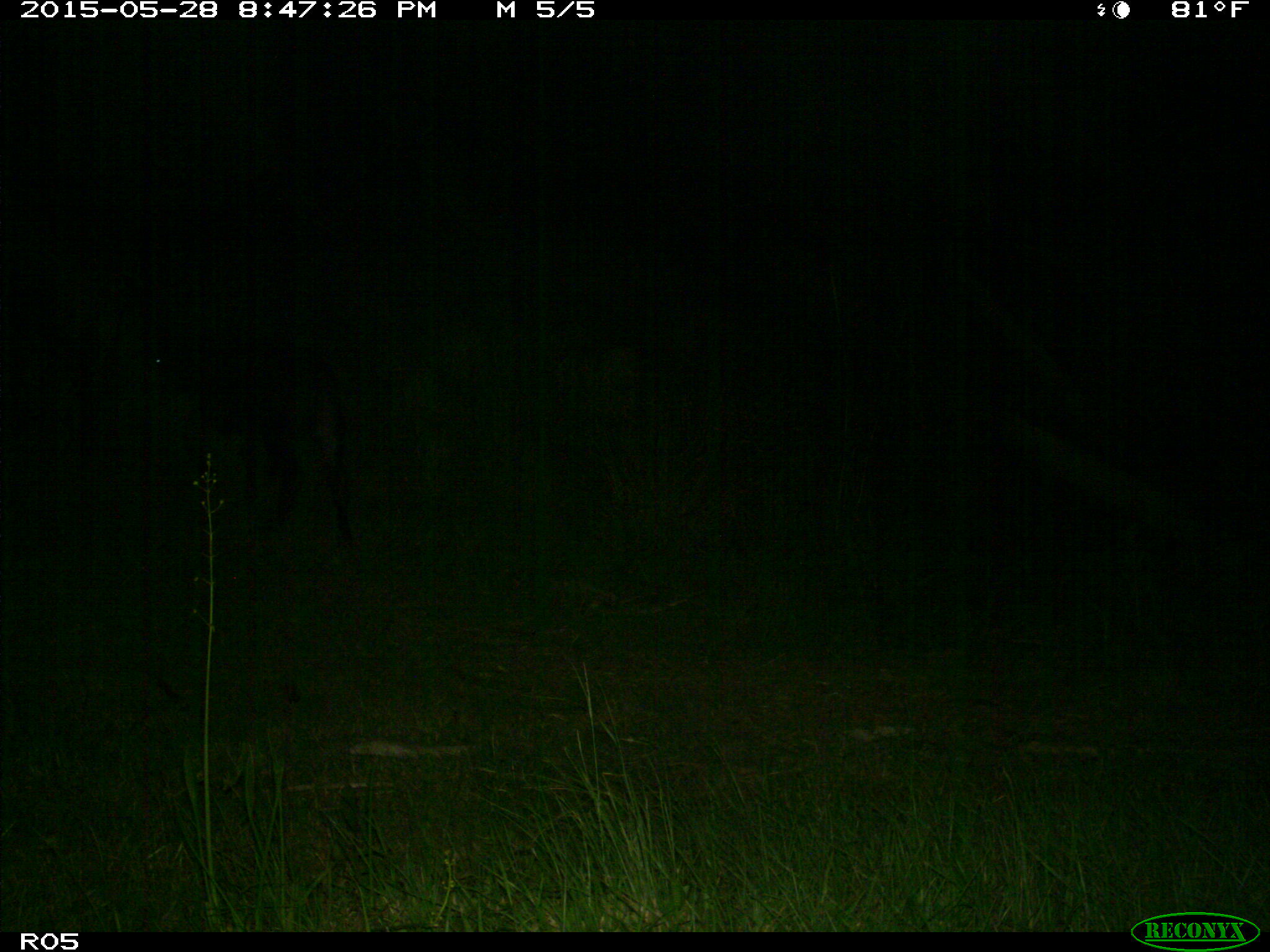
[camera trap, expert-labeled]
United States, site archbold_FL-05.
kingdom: Animalia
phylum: Chordata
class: Mammalia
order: Artiodactyla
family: Bovidae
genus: Bos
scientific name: Bos taurus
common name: domestic cow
Bos taurus (domestic cow).